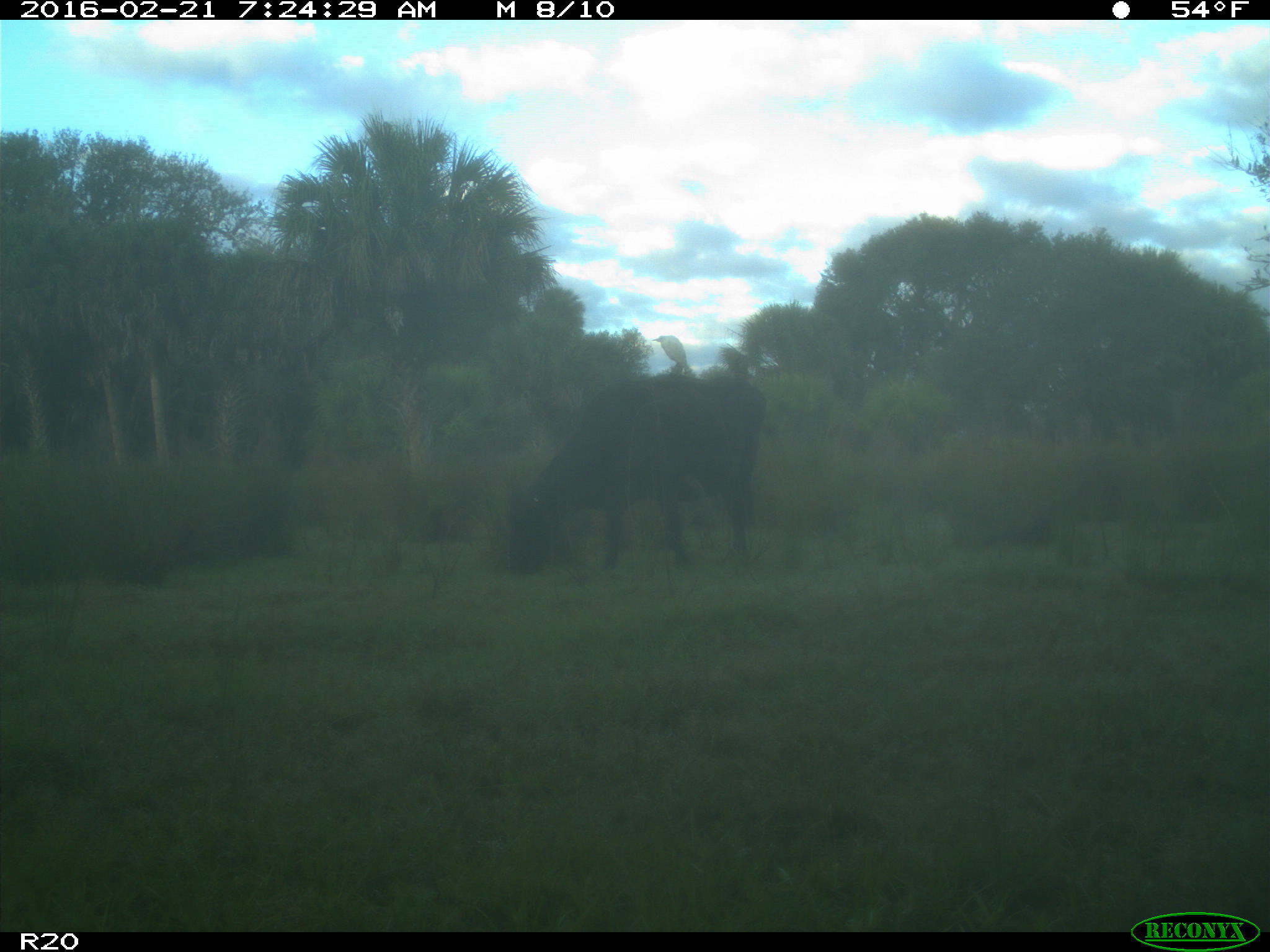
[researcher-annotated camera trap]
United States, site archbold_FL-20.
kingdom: Animalia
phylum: Chordata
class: Mammalia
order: Artiodactyla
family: Bovidae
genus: Bos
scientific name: Bos taurus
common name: domestic cow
Bos taurus (domestic cow).